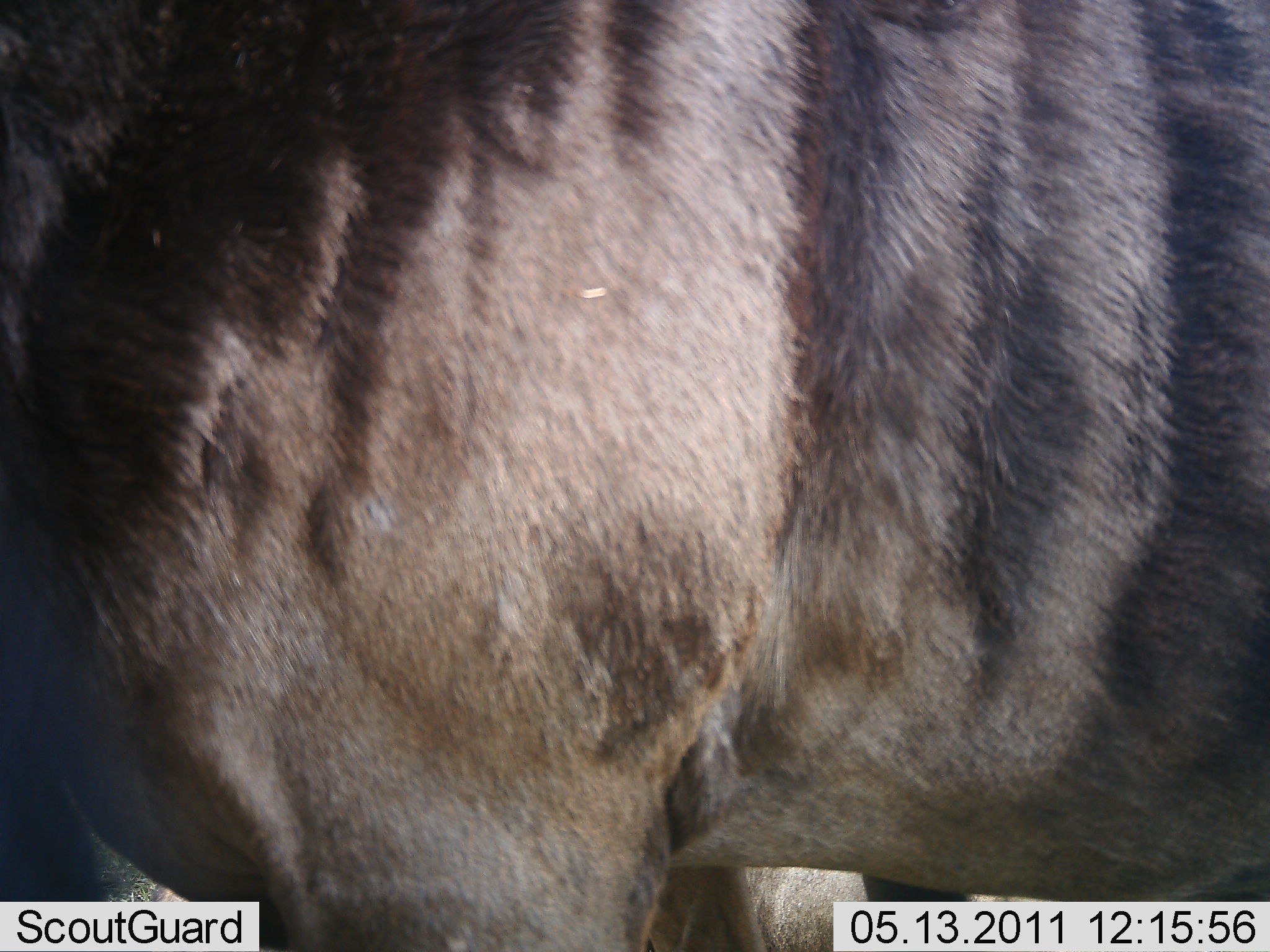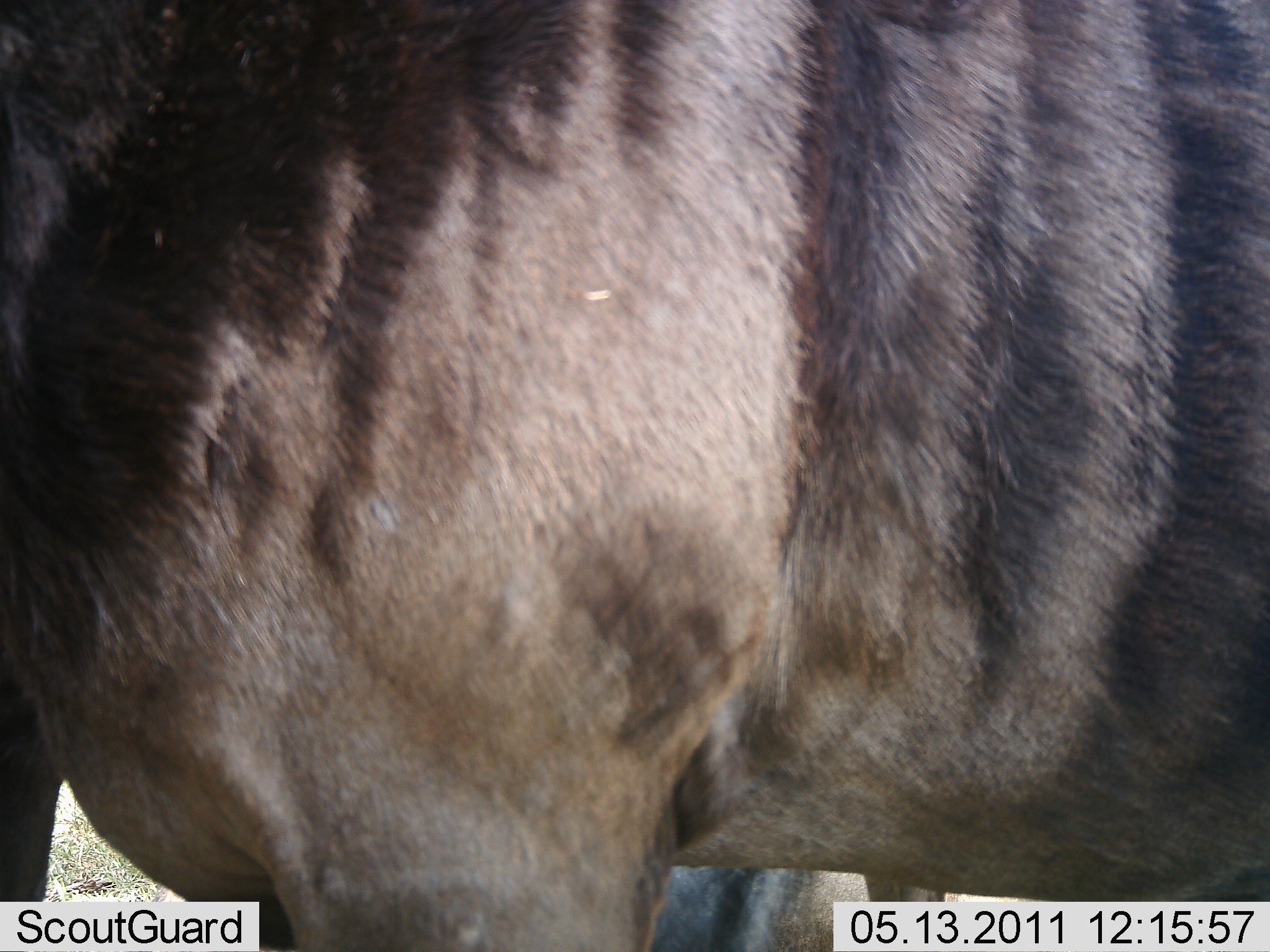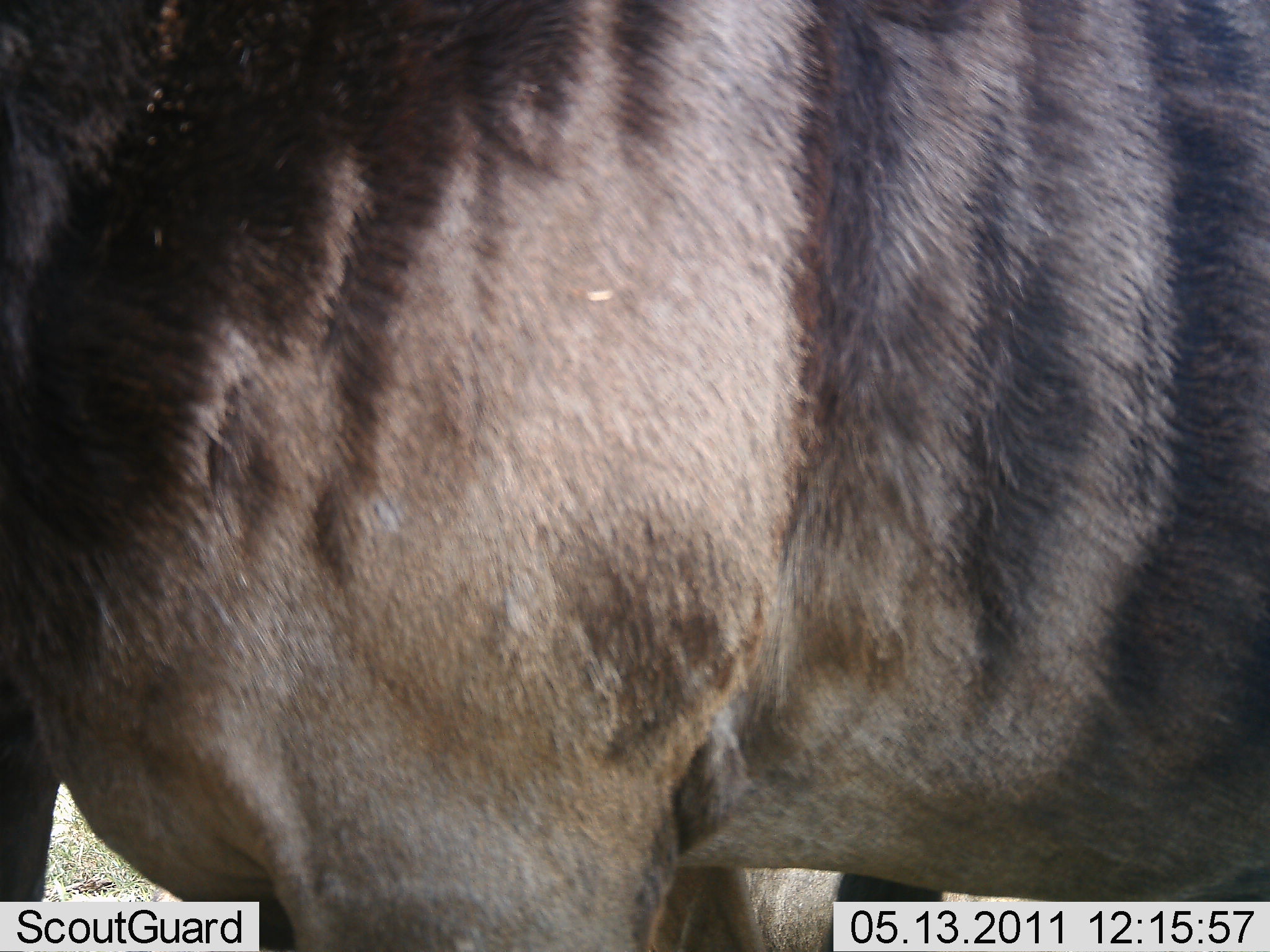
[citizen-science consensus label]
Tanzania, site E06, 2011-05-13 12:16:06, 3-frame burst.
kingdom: Animalia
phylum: Chordata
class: Mammalia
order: Artiodactyla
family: Bovidae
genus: Connochaetes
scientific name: Connochaetes taurinus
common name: blue wildebeest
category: wildebeest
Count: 1.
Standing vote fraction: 100%.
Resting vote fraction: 0%.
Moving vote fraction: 0%.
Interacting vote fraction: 0%.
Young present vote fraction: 0%.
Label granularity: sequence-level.